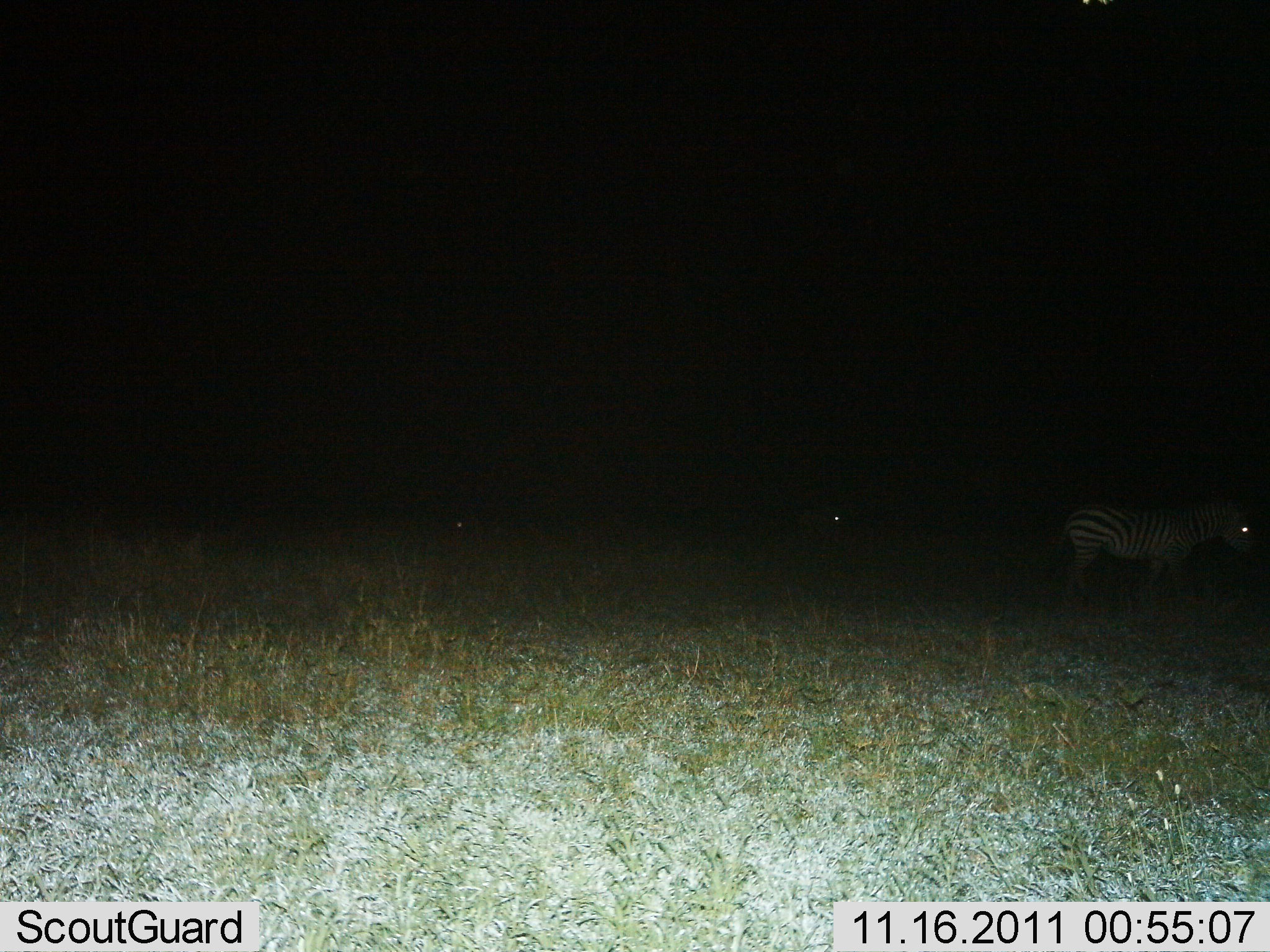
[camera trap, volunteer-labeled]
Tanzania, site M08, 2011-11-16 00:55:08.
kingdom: Animalia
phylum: Chordata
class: Mammalia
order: Perissodactyla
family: Equidae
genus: Equus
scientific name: Equus quagga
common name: plains zebra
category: zebra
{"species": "zebra (plains zebra) (Equus quagga)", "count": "1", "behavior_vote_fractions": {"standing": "82%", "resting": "0%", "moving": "27%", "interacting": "0%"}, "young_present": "0%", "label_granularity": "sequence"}